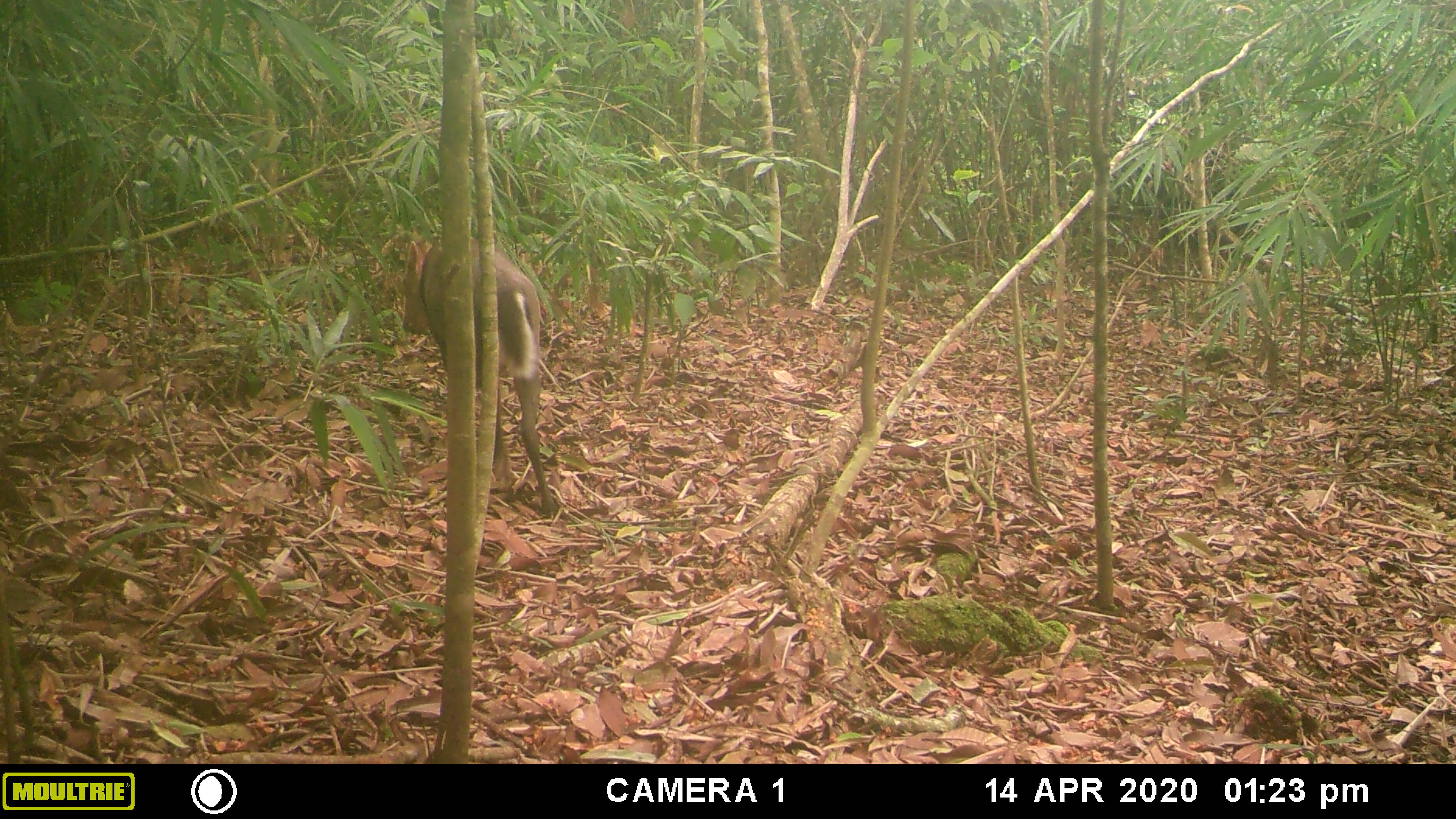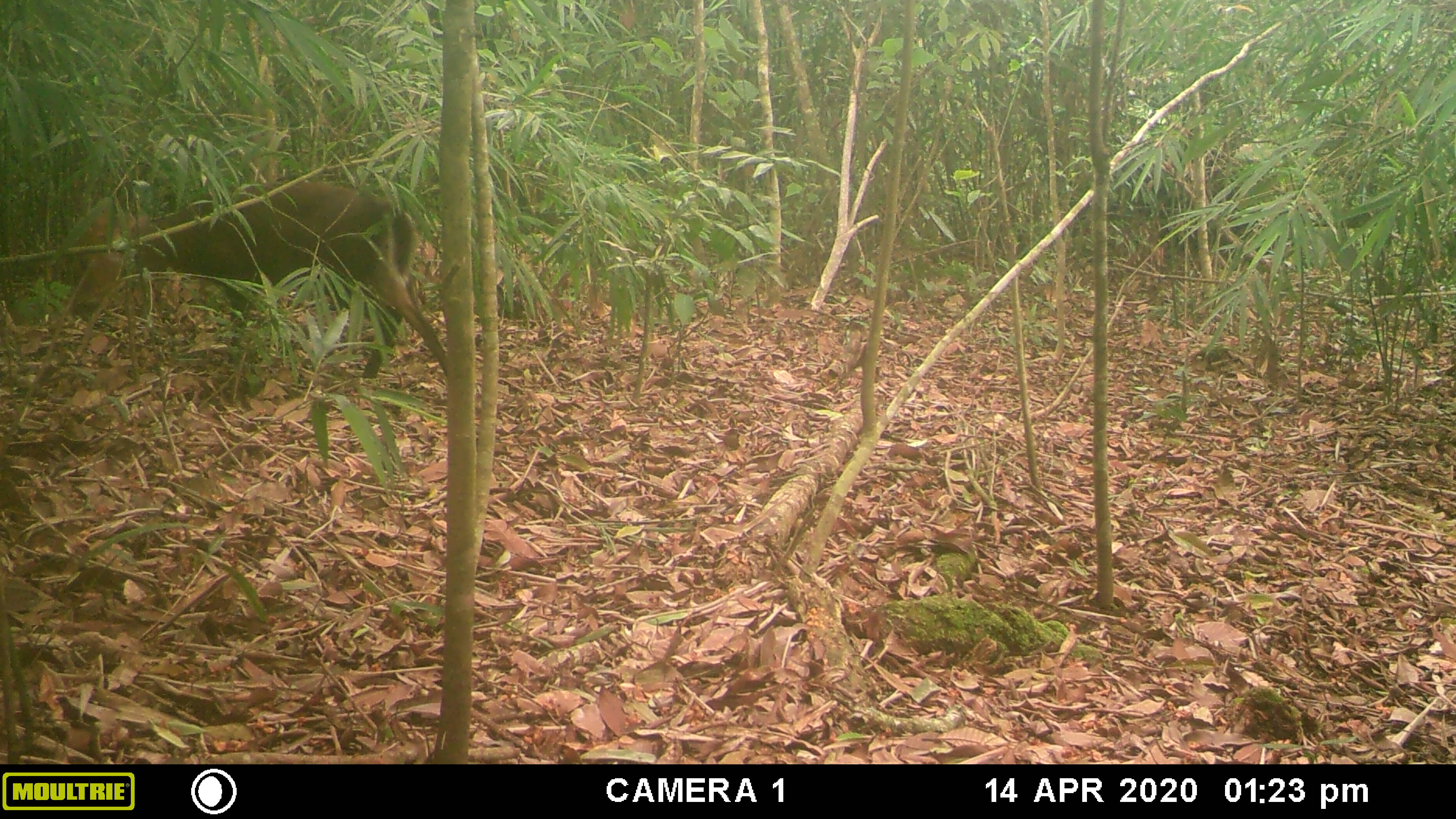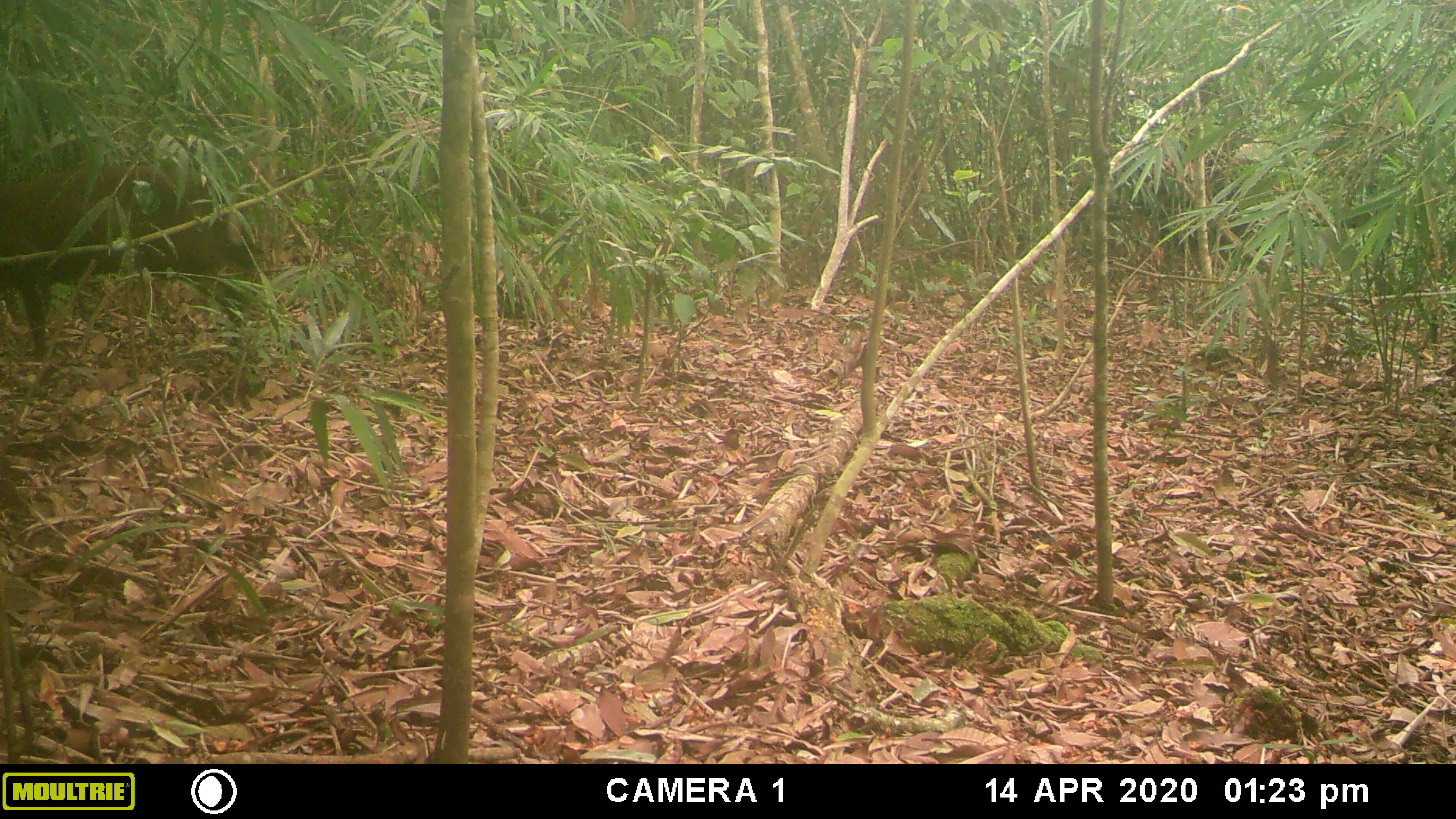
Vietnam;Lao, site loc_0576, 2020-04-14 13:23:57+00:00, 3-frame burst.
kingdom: Animalia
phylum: Chordata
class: Mammalia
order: Artiodactyla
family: Cervidae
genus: Muntiacus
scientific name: Muntiacus rooseveltorum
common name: roosevelt's muntjac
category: roosevelts muntjac group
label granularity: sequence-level